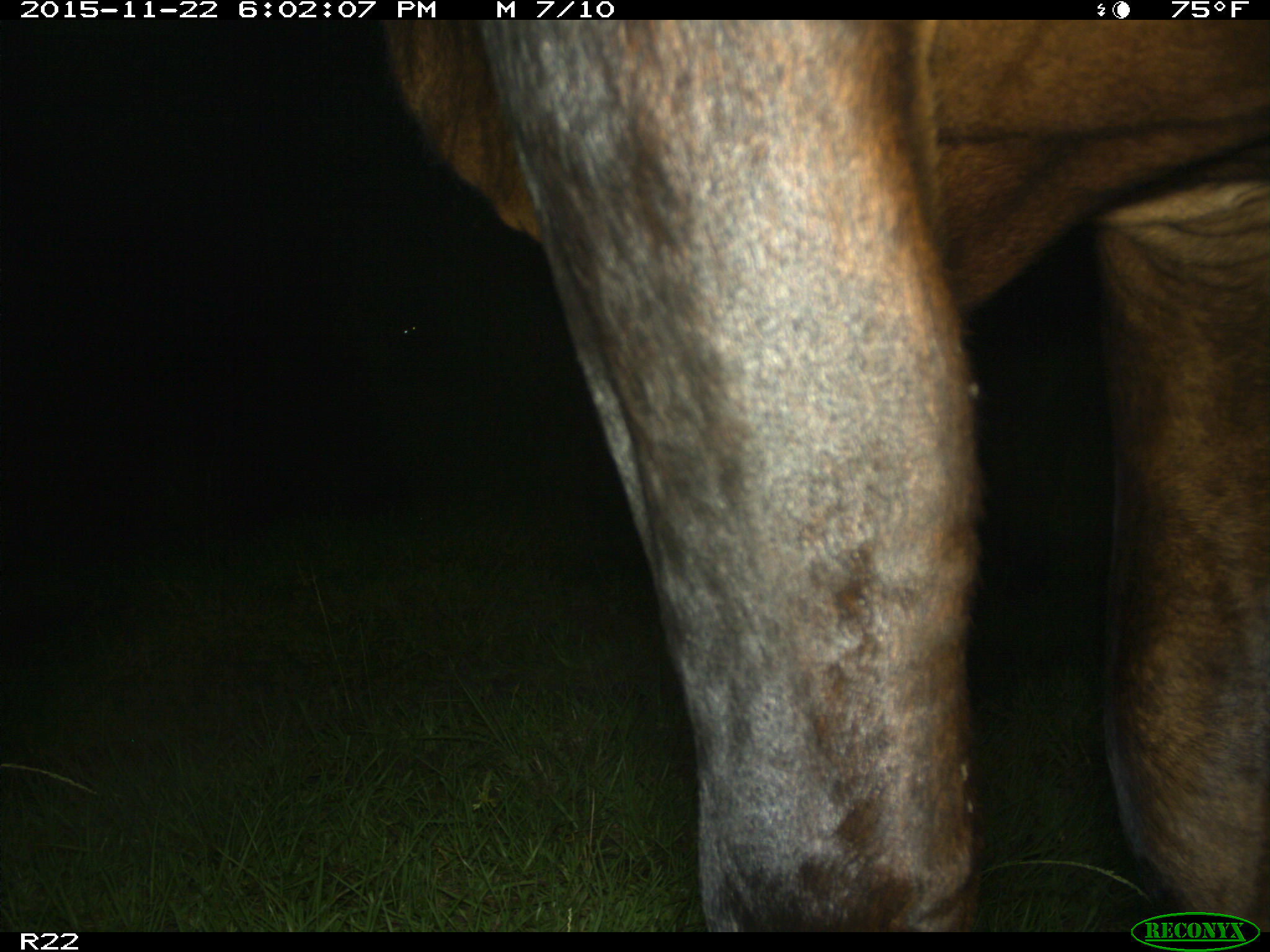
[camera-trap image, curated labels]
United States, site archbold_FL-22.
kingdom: Animalia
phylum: Chordata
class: Mammalia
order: Artiodactyla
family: Bovidae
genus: Bos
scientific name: Bos taurus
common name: domestic cow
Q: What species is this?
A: Bos taurus (domestic cow).